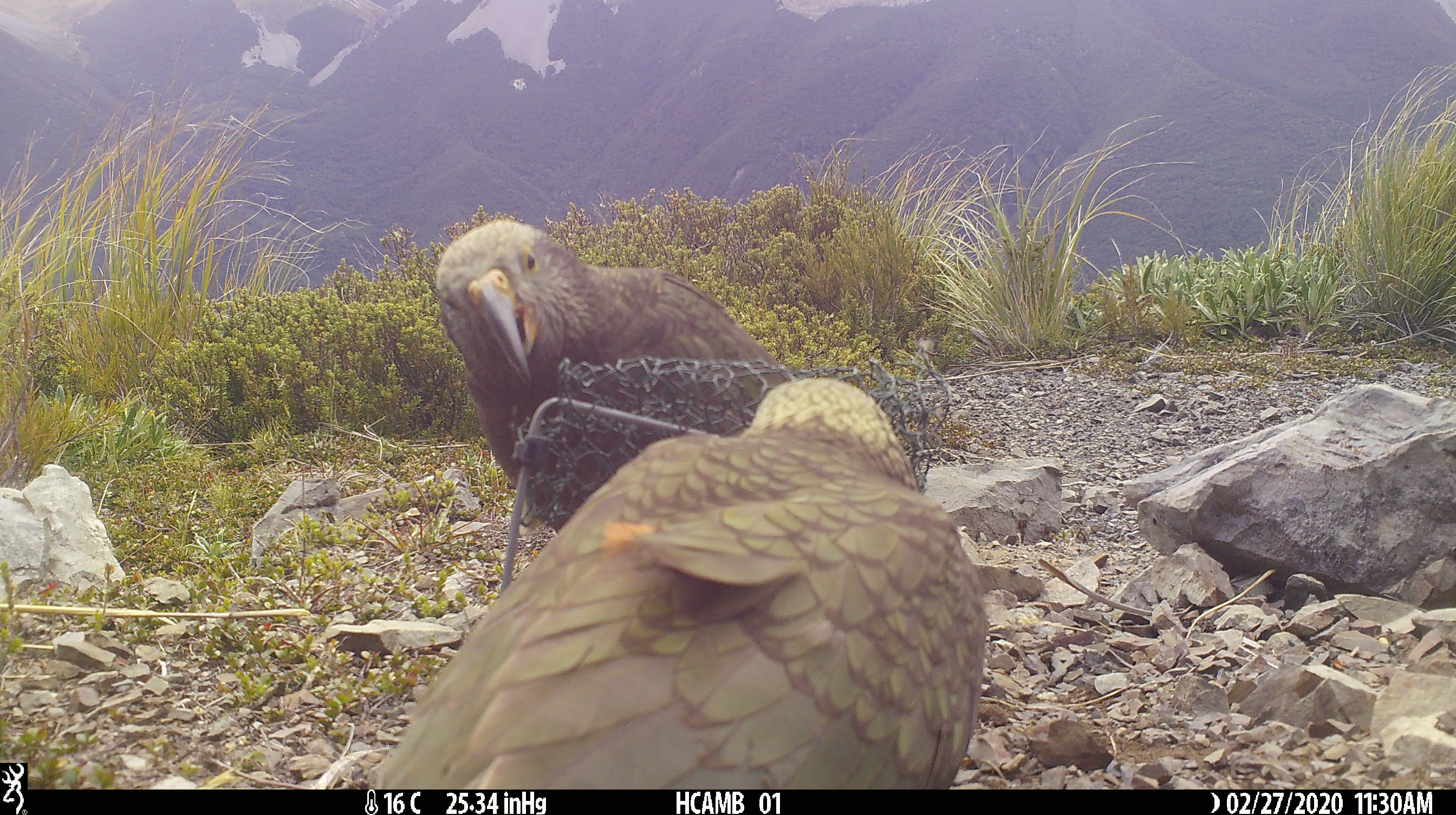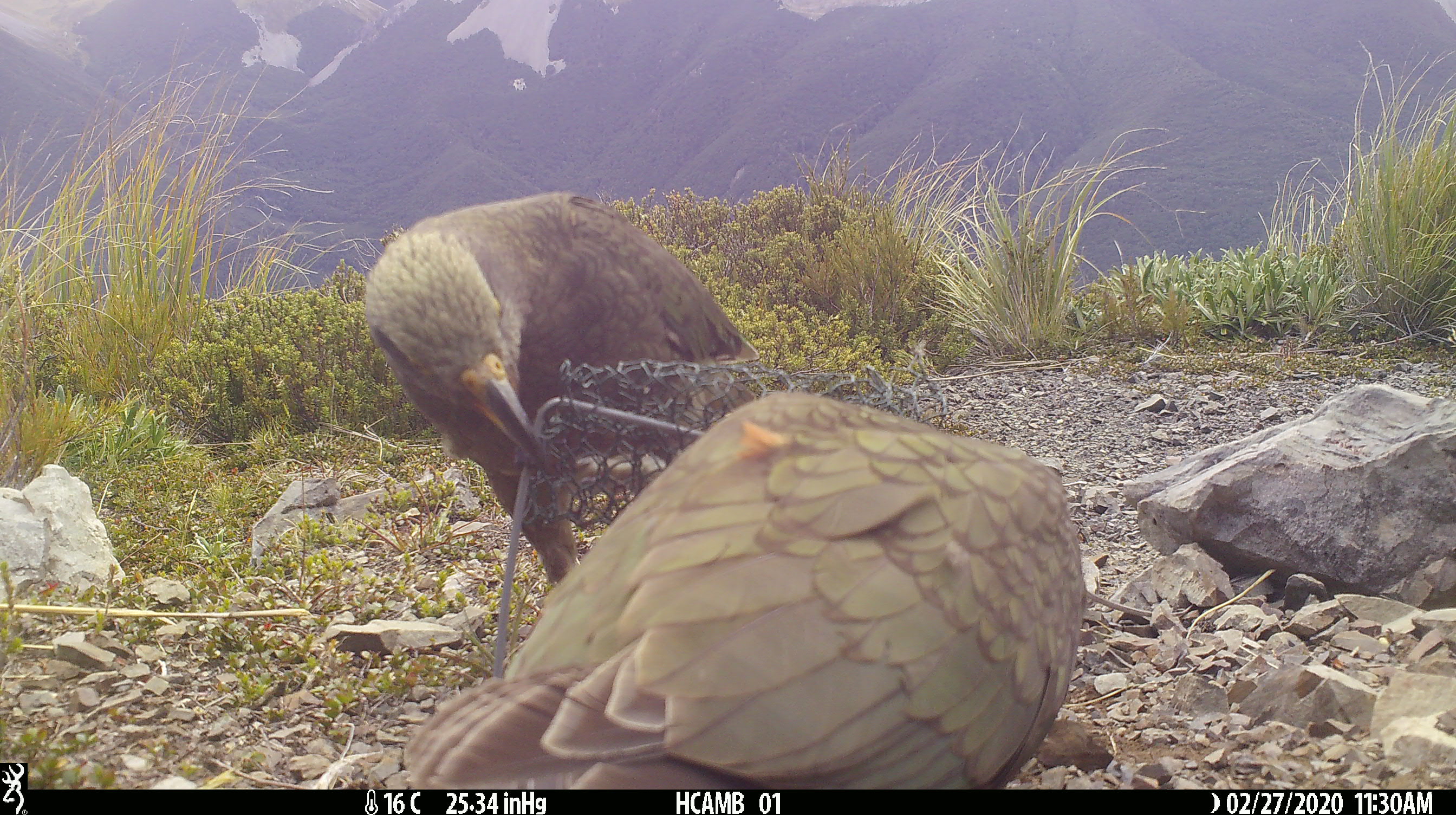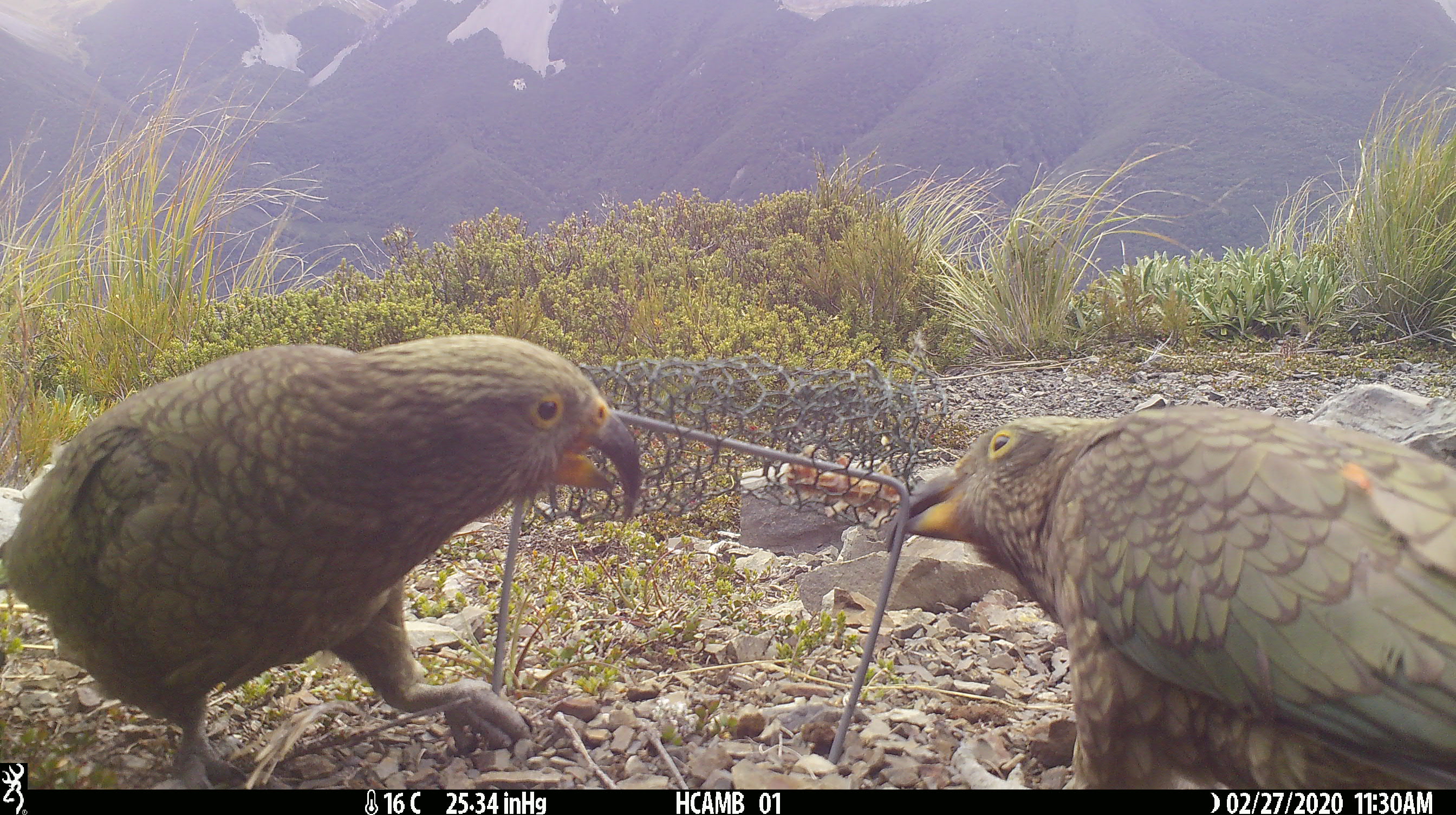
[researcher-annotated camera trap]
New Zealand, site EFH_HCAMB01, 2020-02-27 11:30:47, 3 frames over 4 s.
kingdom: Animalia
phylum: Chordata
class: Aves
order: Psittaciformes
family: Strigopidae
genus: Nestor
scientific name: Nestor notabilis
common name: kea